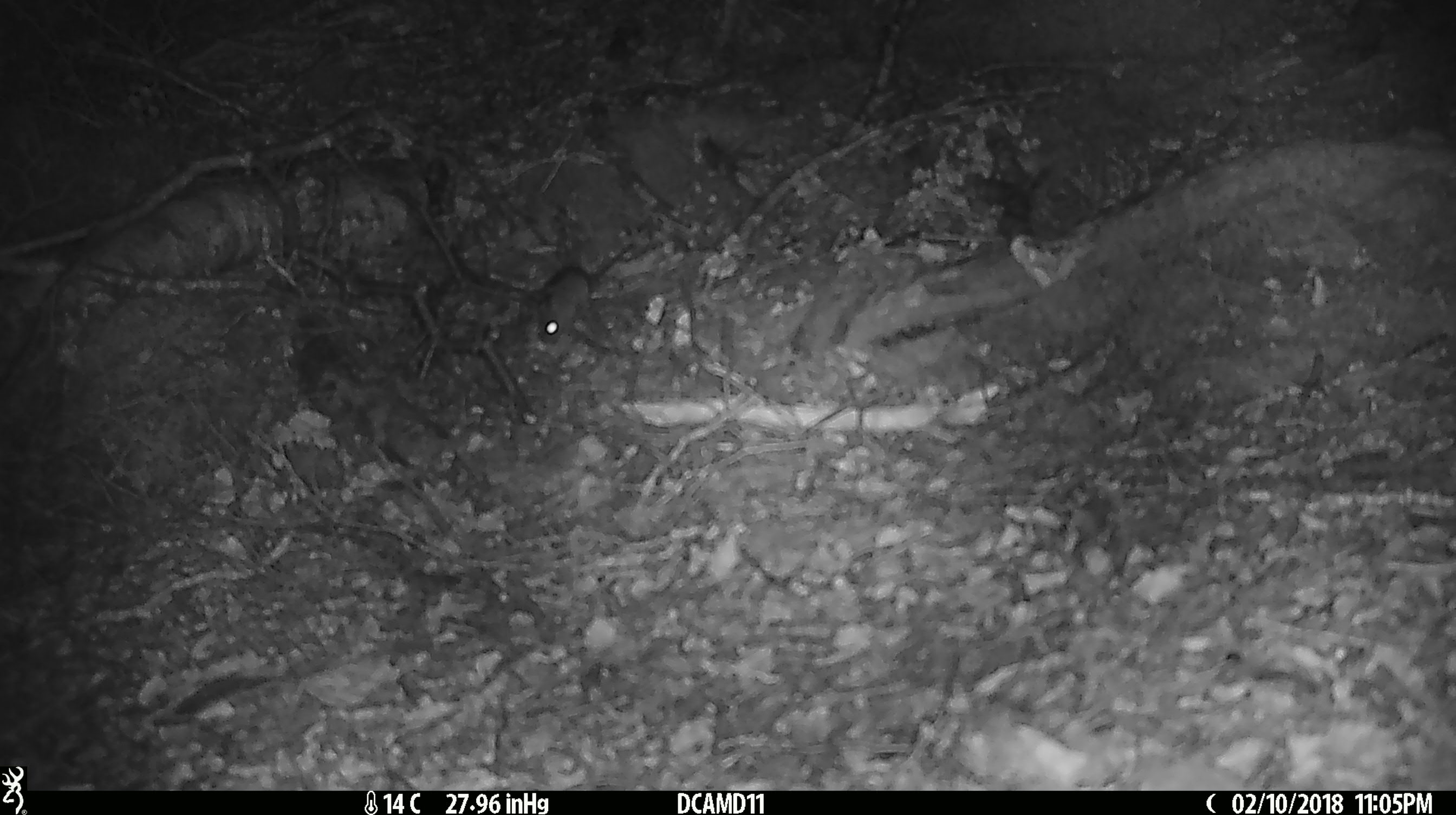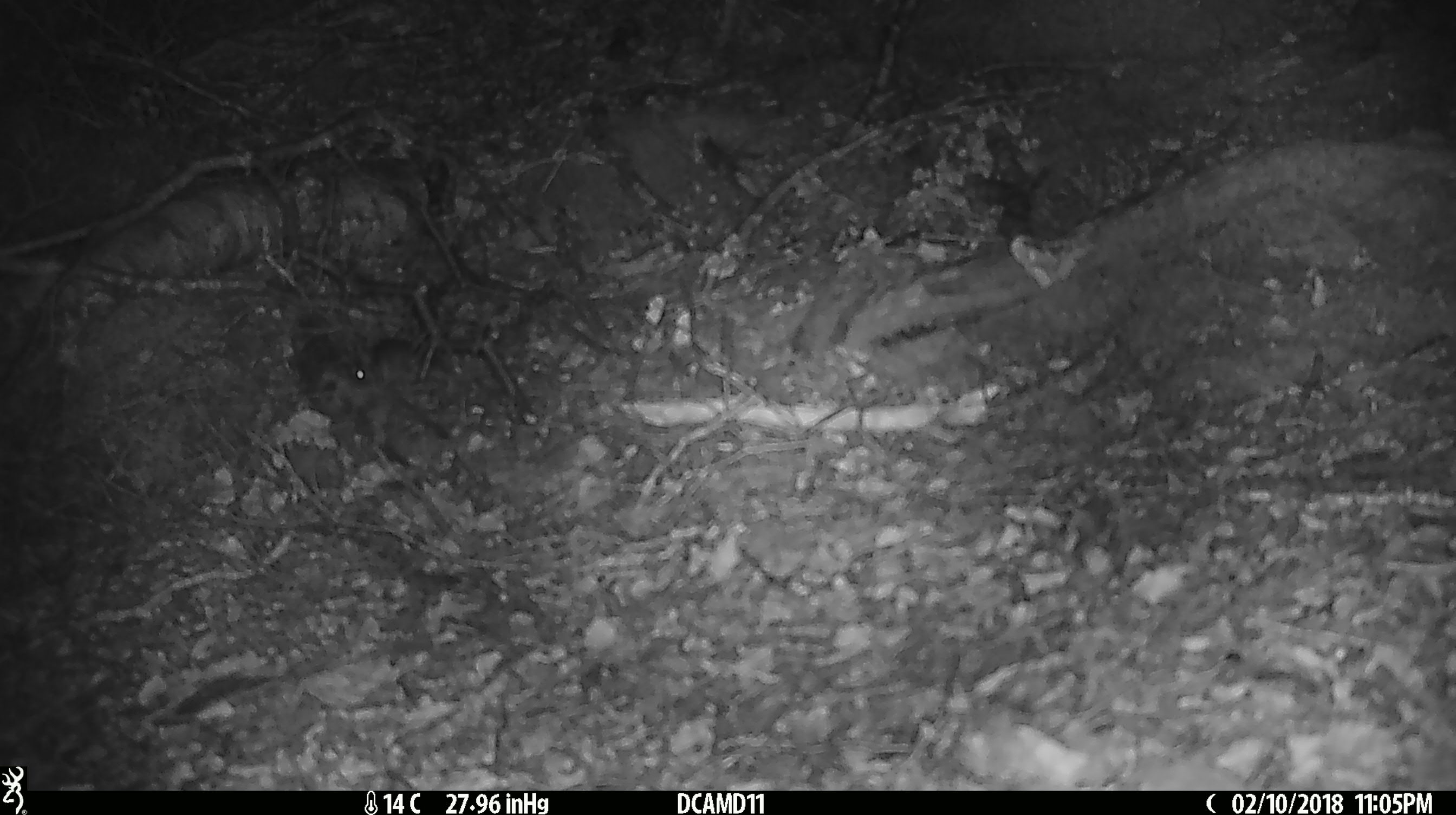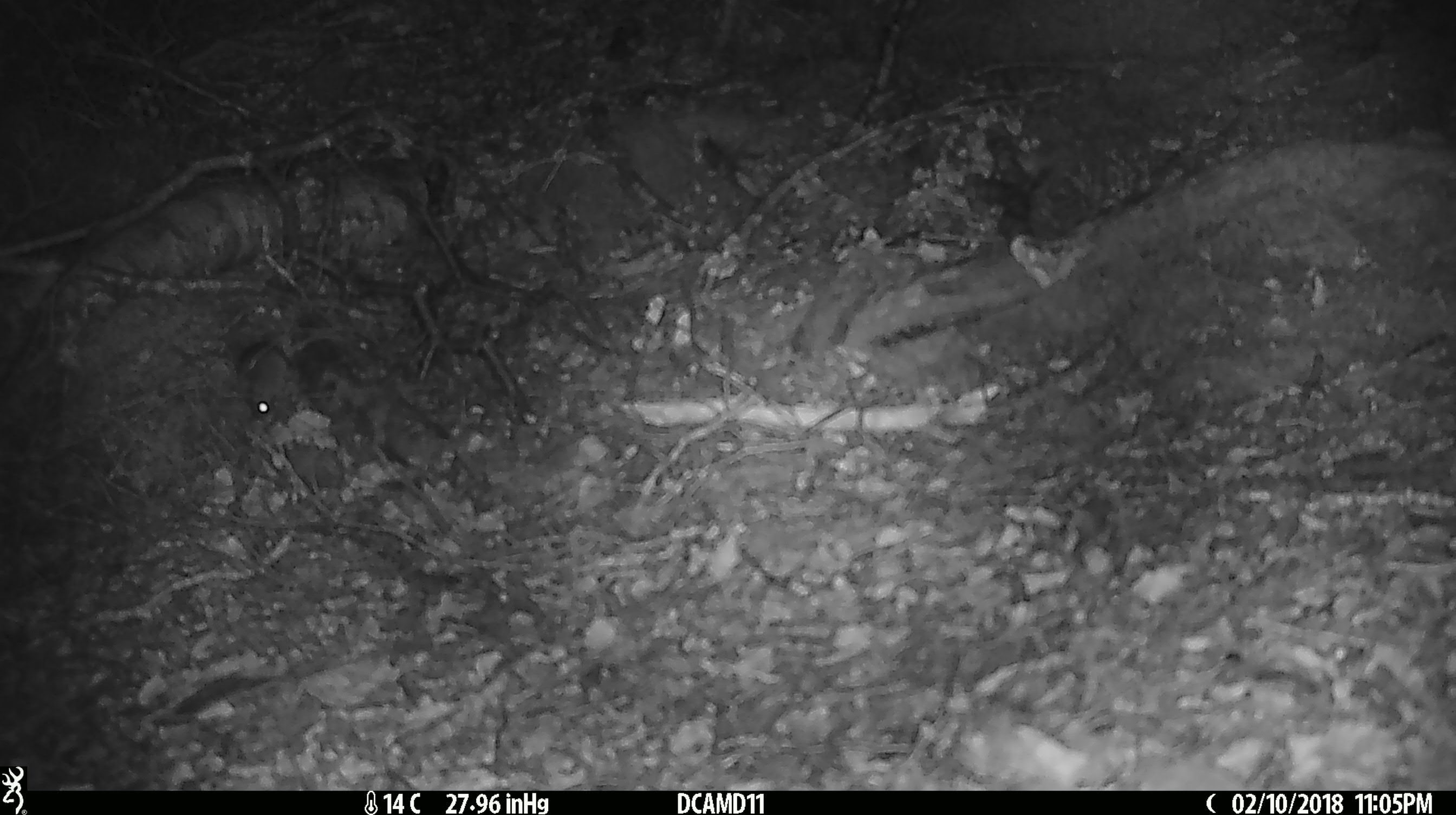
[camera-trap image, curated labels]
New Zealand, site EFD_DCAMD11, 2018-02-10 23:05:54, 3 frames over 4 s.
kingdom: Animalia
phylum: Chordata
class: Mammalia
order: Rodentia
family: Muridae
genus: Mus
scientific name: Mus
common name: mouse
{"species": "mouse (Mus)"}